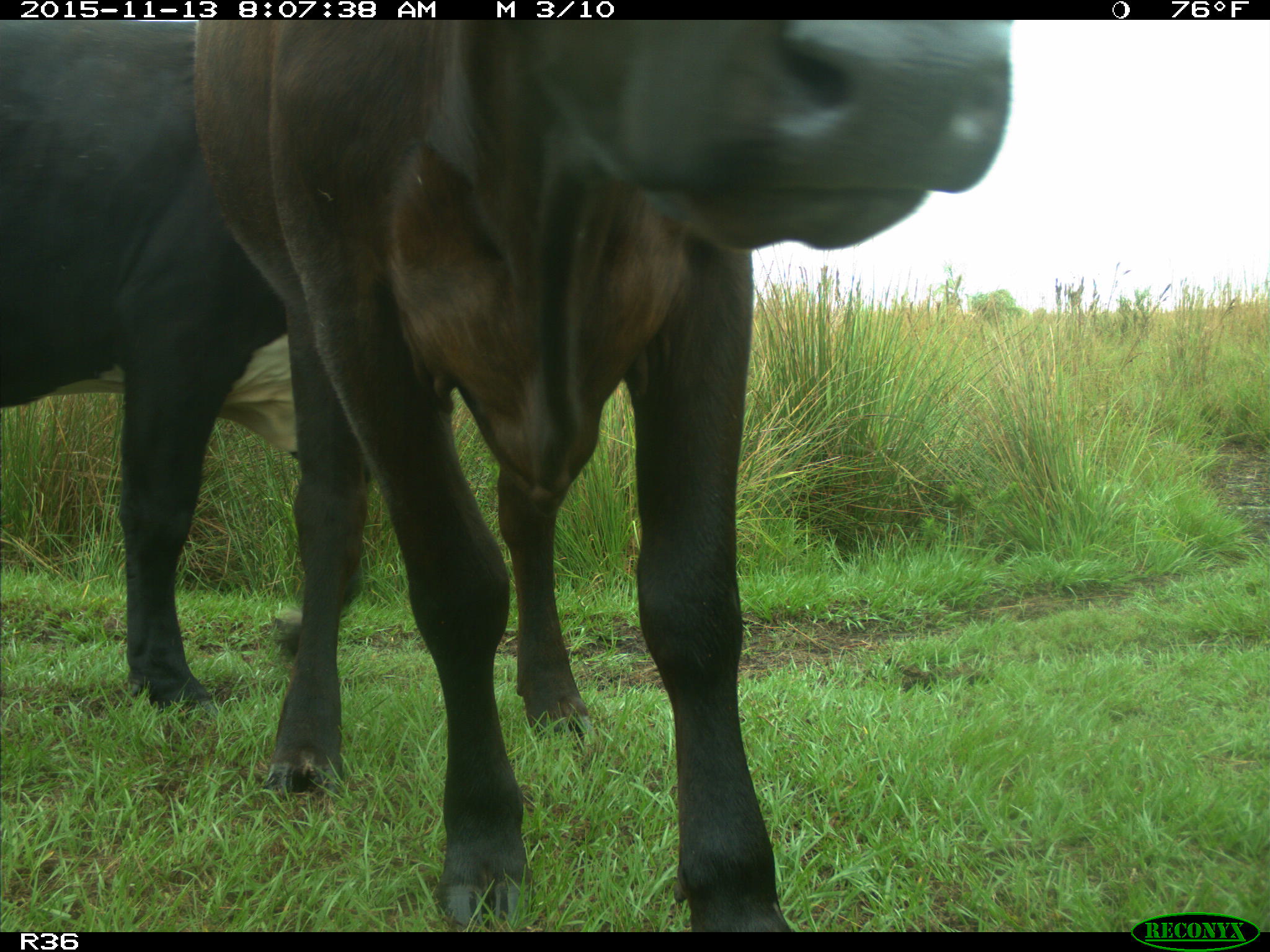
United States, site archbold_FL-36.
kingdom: Animalia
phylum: Chordata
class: Mammalia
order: Artiodactyla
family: Bovidae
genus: Bos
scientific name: Bos taurus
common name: domestic cow